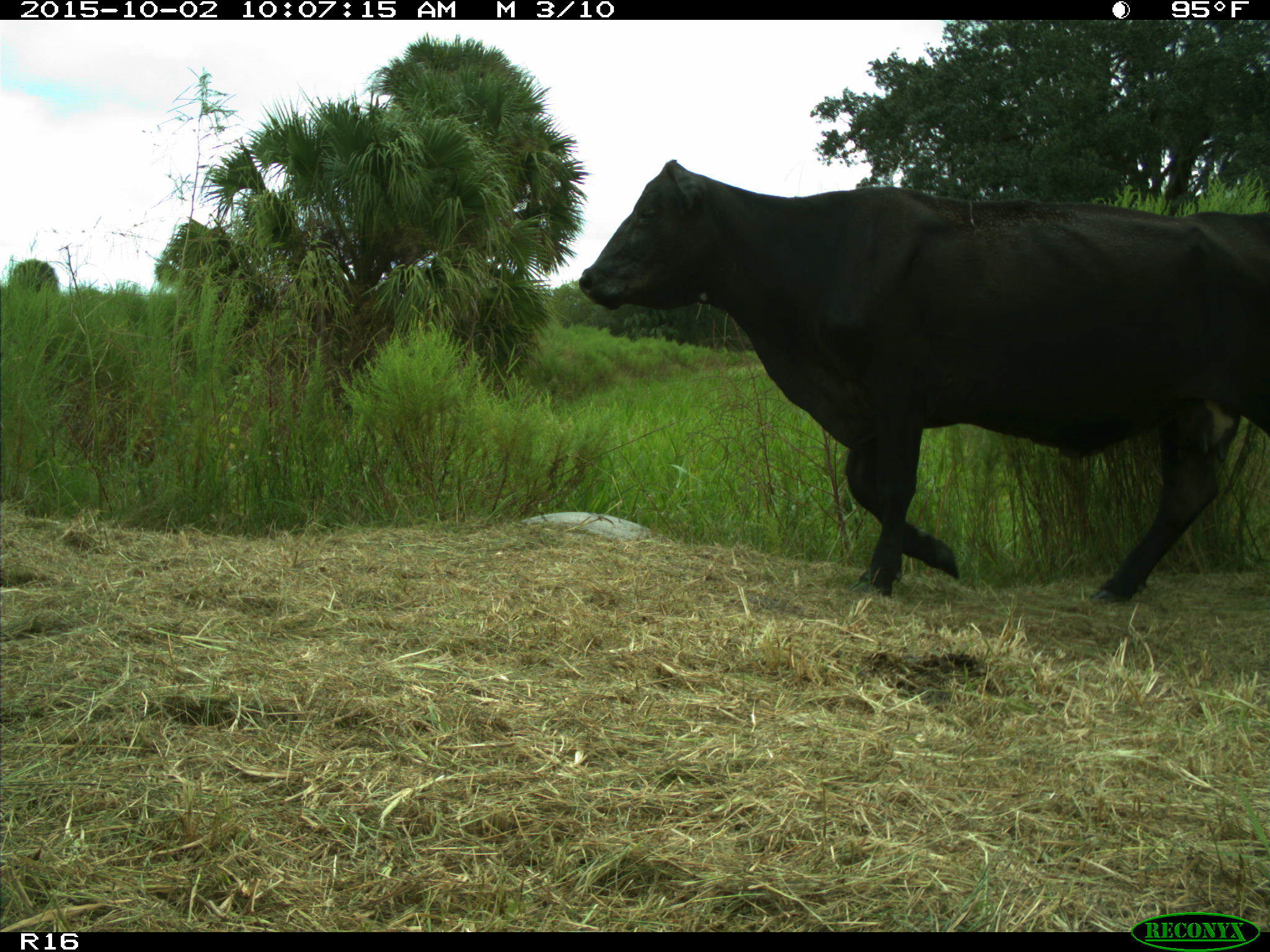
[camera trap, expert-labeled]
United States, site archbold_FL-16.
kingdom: Animalia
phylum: Chordata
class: Mammalia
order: Artiodactyla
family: Bovidae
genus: Bos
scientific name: Bos taurus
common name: domestic cow